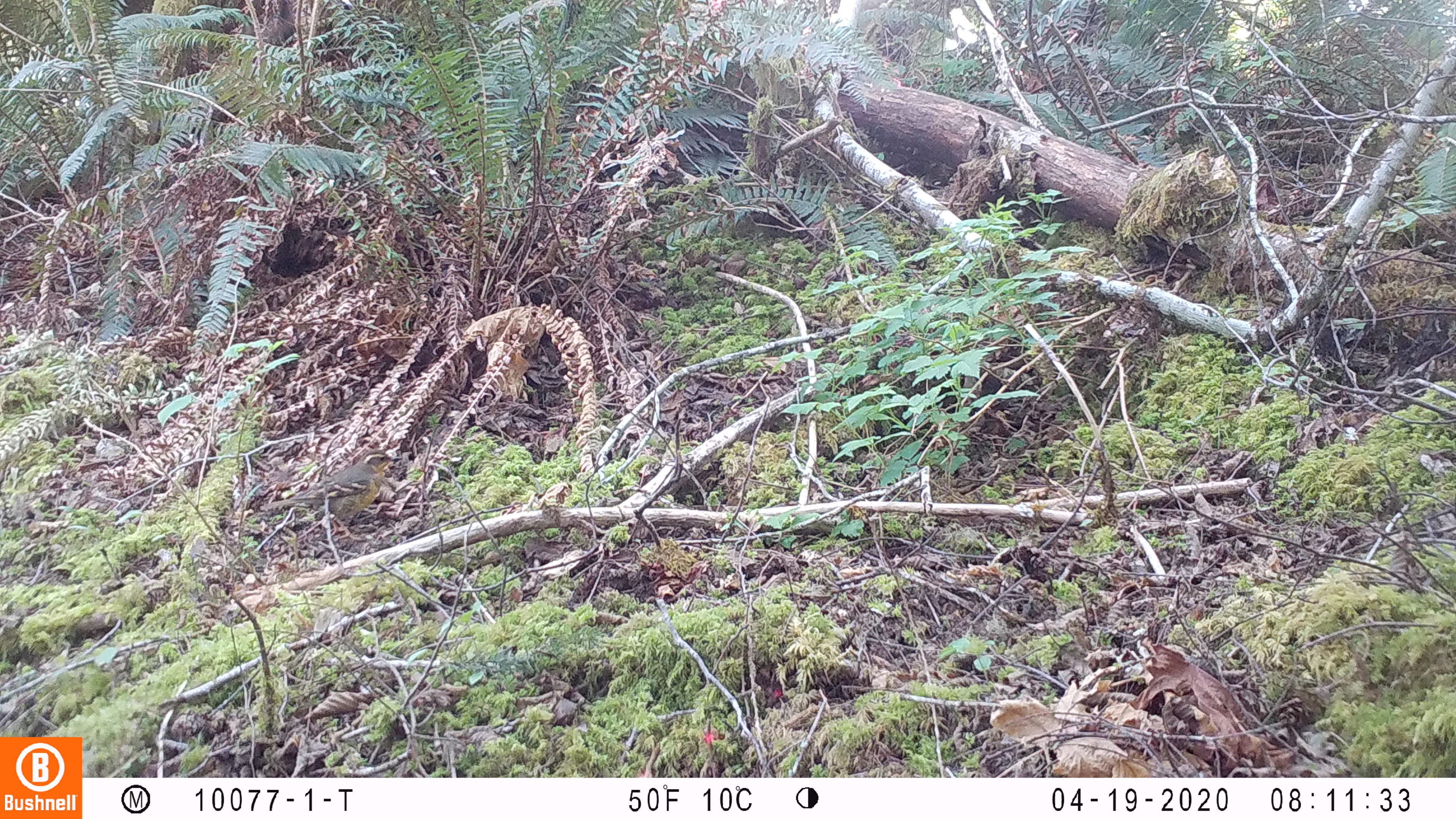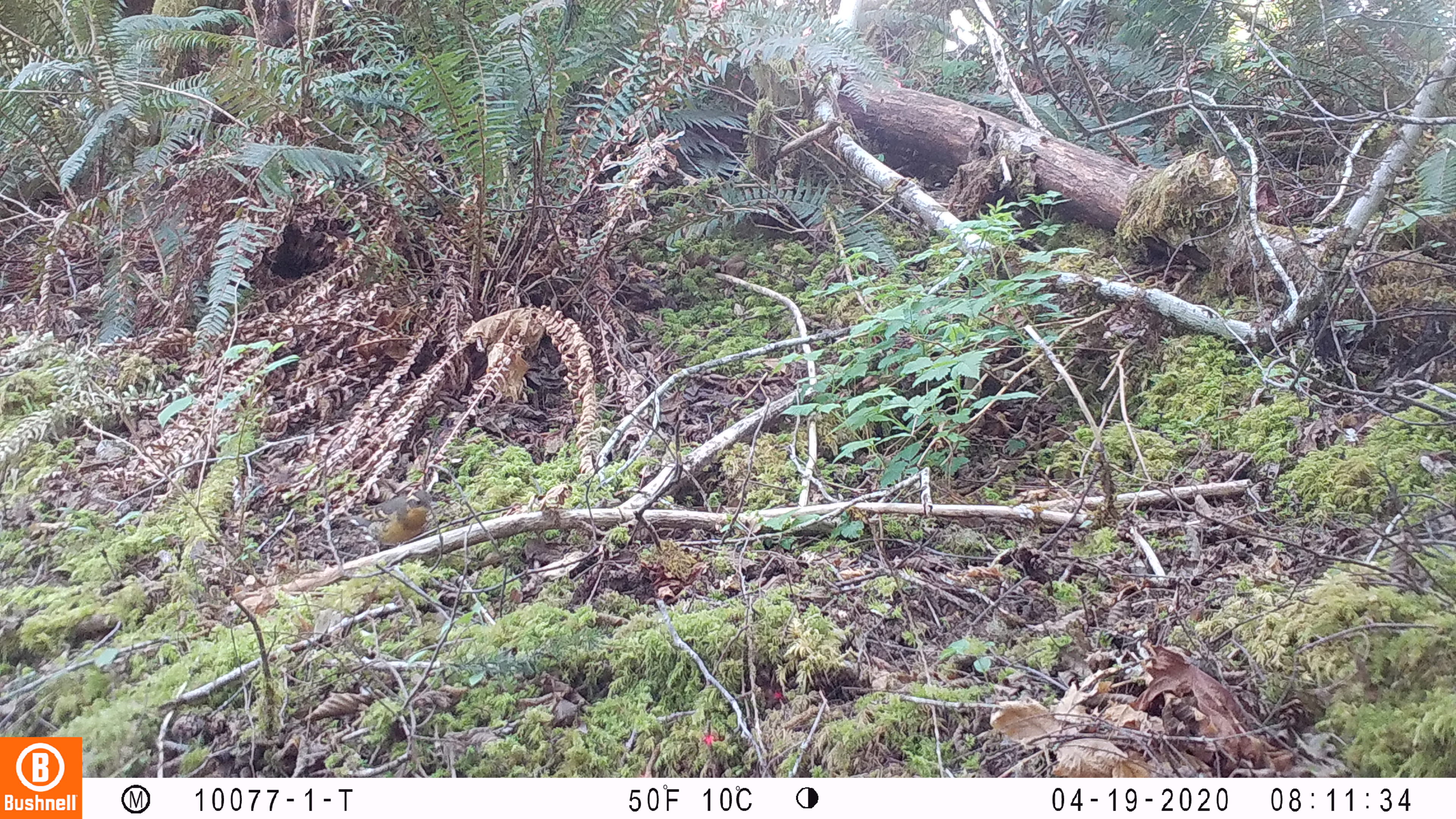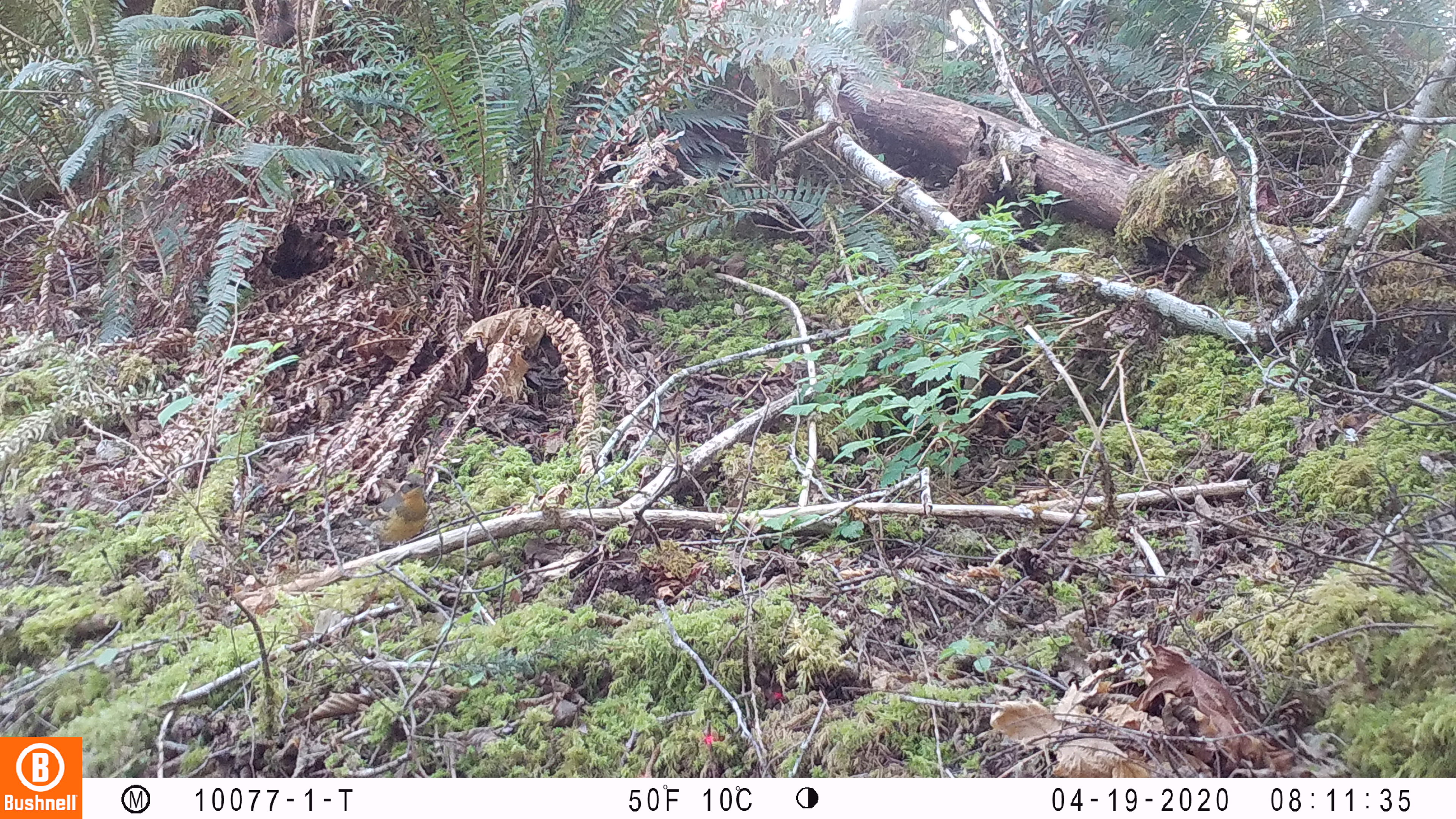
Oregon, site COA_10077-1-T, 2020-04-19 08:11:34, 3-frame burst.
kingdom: Animalia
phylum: Chordata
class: Aves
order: Passeriformes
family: Turdidae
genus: Ixoreus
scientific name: Ixoreus naevius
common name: varied thrush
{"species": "varied thrush (Ixoreus naevius)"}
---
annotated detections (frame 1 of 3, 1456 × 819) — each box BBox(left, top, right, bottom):
varied thrush: BBox(261, 451, 400, 534)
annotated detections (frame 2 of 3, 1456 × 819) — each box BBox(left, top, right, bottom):
varied thrush: BBox(332, 489, 436, 558)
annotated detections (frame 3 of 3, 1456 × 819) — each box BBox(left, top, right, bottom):
varied thrush: BBox(334, 475, 434, 556)